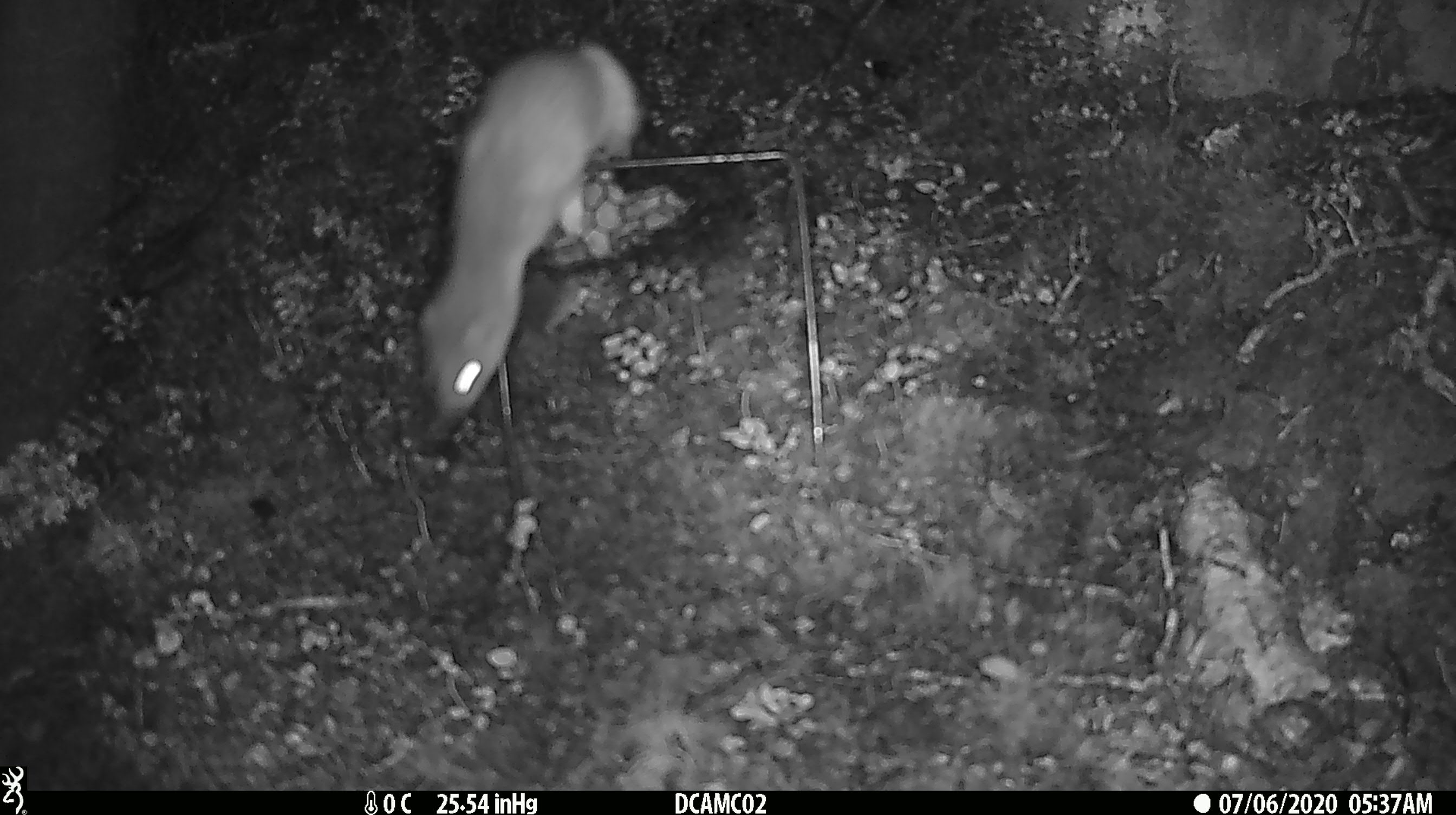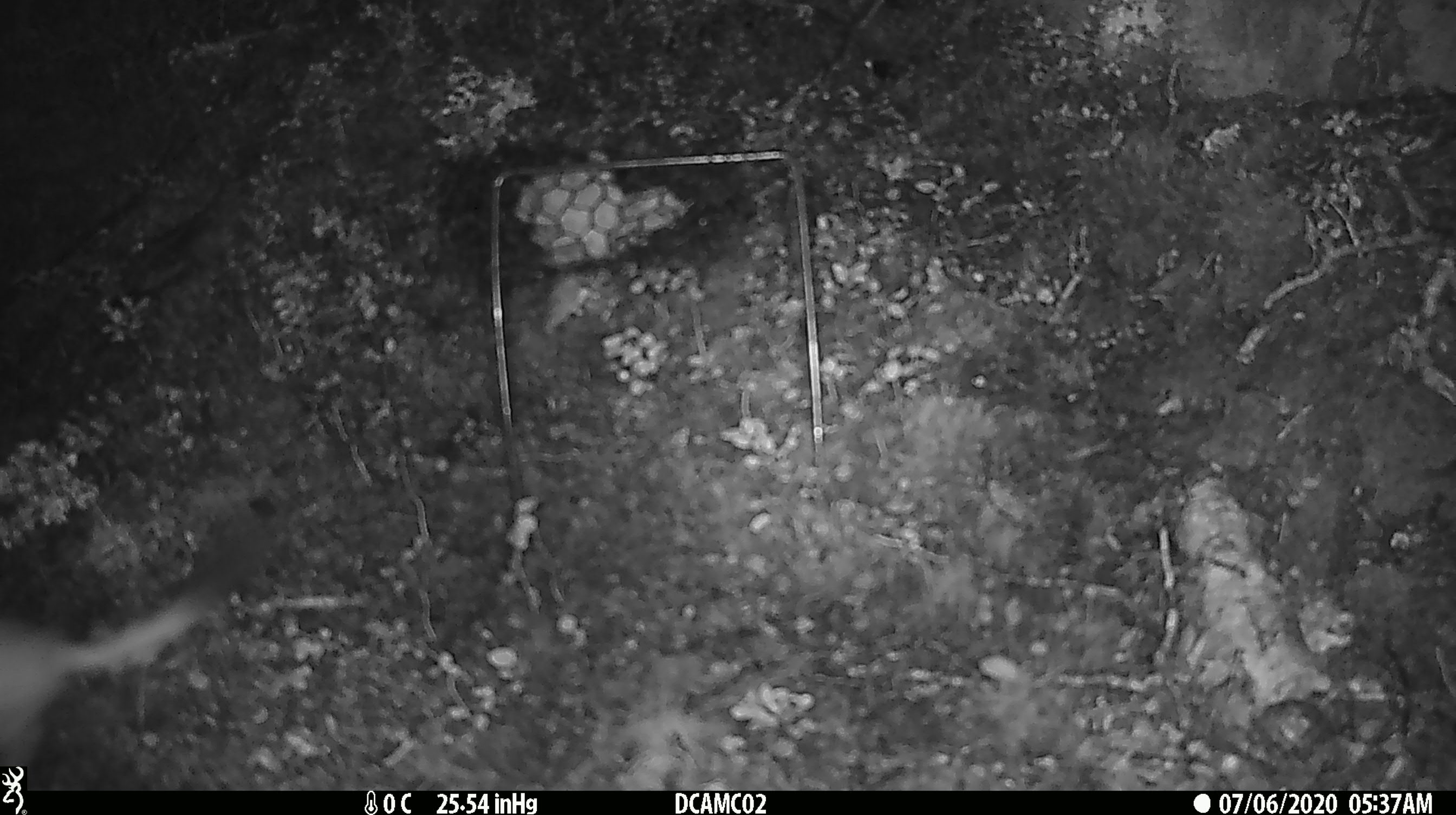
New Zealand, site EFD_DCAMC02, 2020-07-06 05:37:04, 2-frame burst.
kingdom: Animalia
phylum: Chordata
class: Mammalia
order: Carnivora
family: Mustelidae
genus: Mustela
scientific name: Mustela erminea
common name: stoat